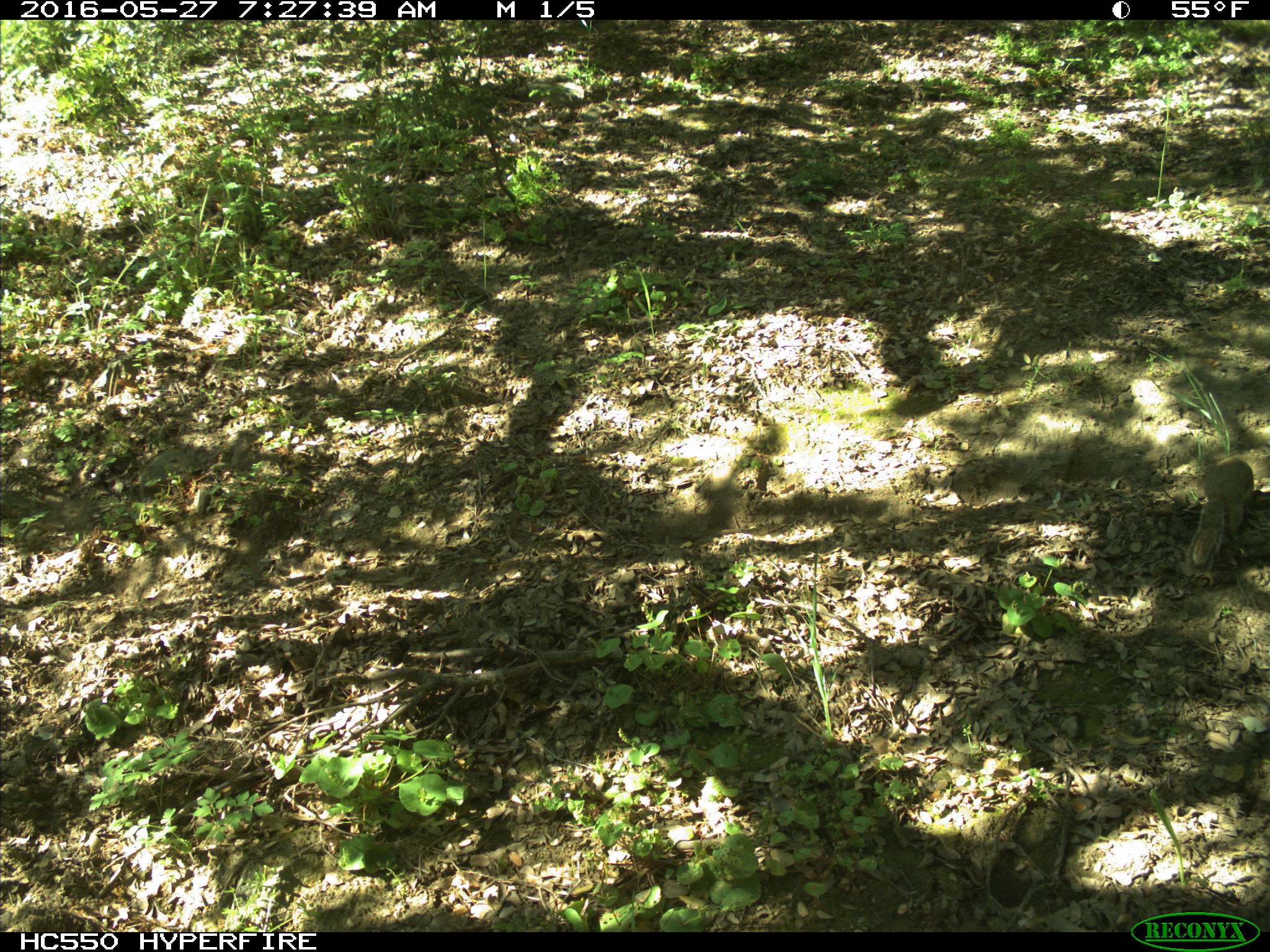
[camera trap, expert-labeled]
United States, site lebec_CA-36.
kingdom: Animalia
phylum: Chordata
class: Mammalia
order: Rodentia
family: Sciuridae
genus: Otospermophilus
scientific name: Otospermophilus beecheyi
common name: california ground squirrel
Otospermophilus beecheyi (california ground squirrel).